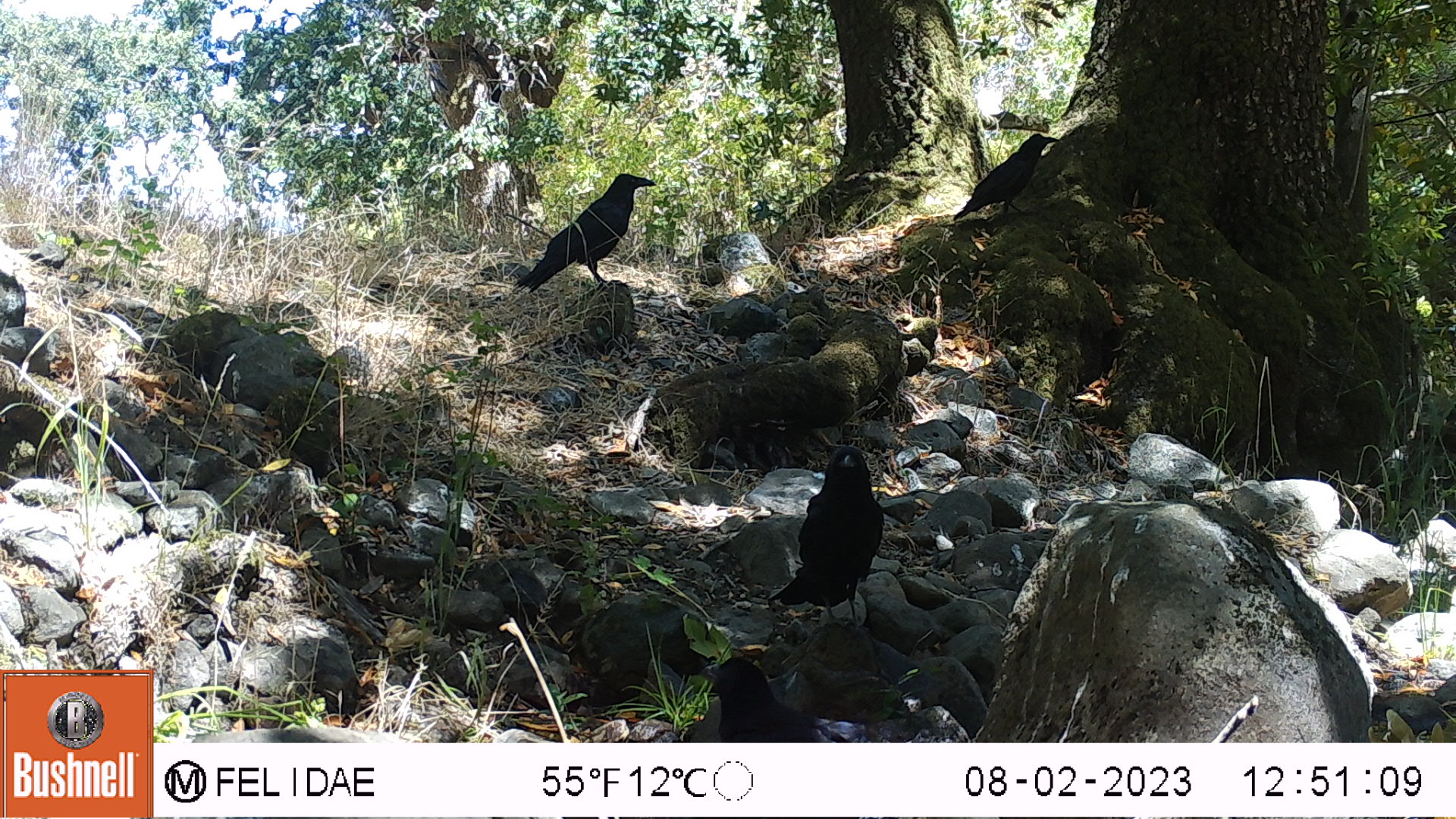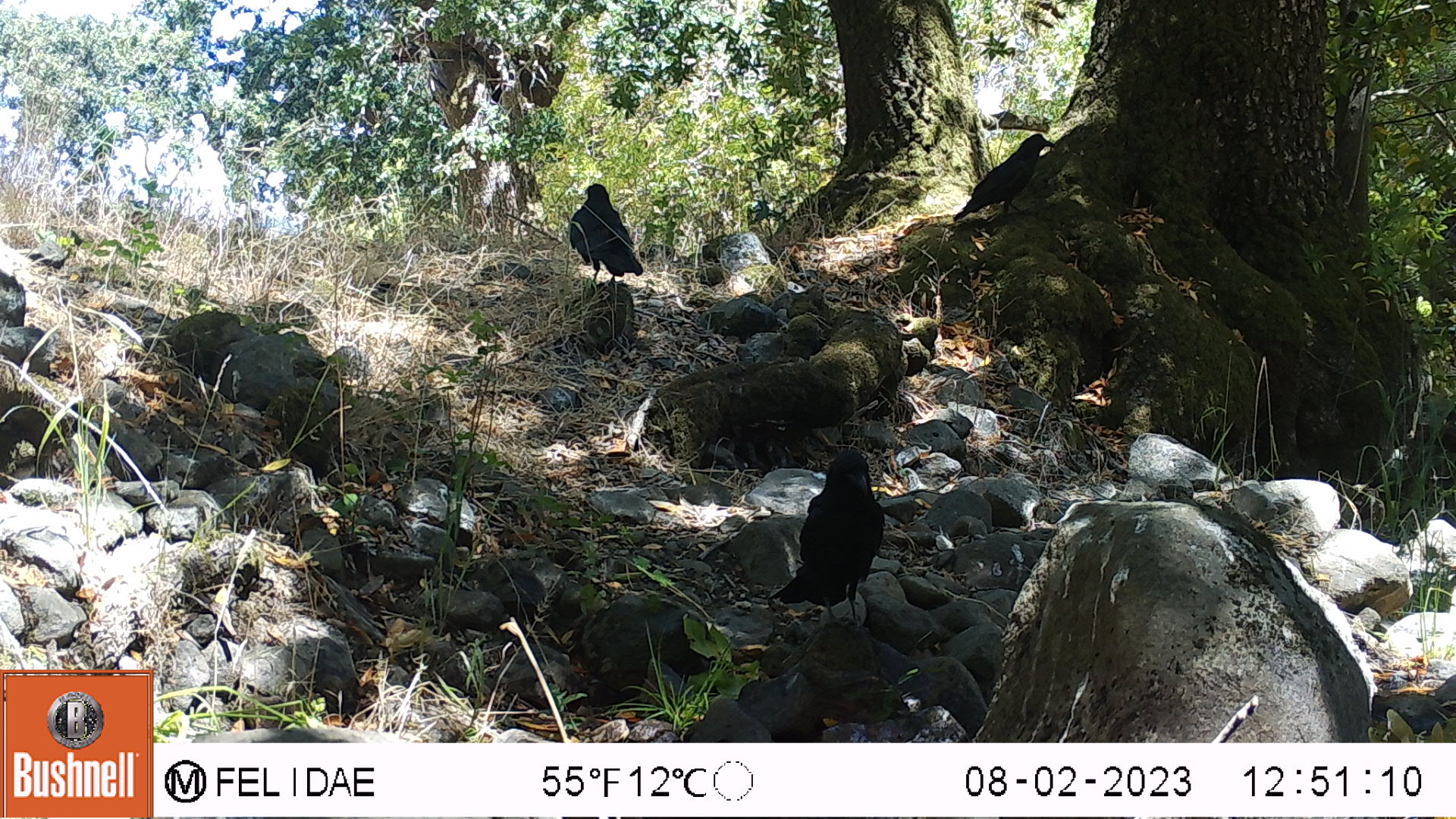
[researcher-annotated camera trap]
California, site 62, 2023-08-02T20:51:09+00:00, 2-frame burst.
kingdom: Animalia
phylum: Chordata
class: Aves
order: Passeriformes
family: Corvidae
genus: Corvus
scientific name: Corvus brachyrhynchos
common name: american crow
American crow (Corvus brachyrhynchos).